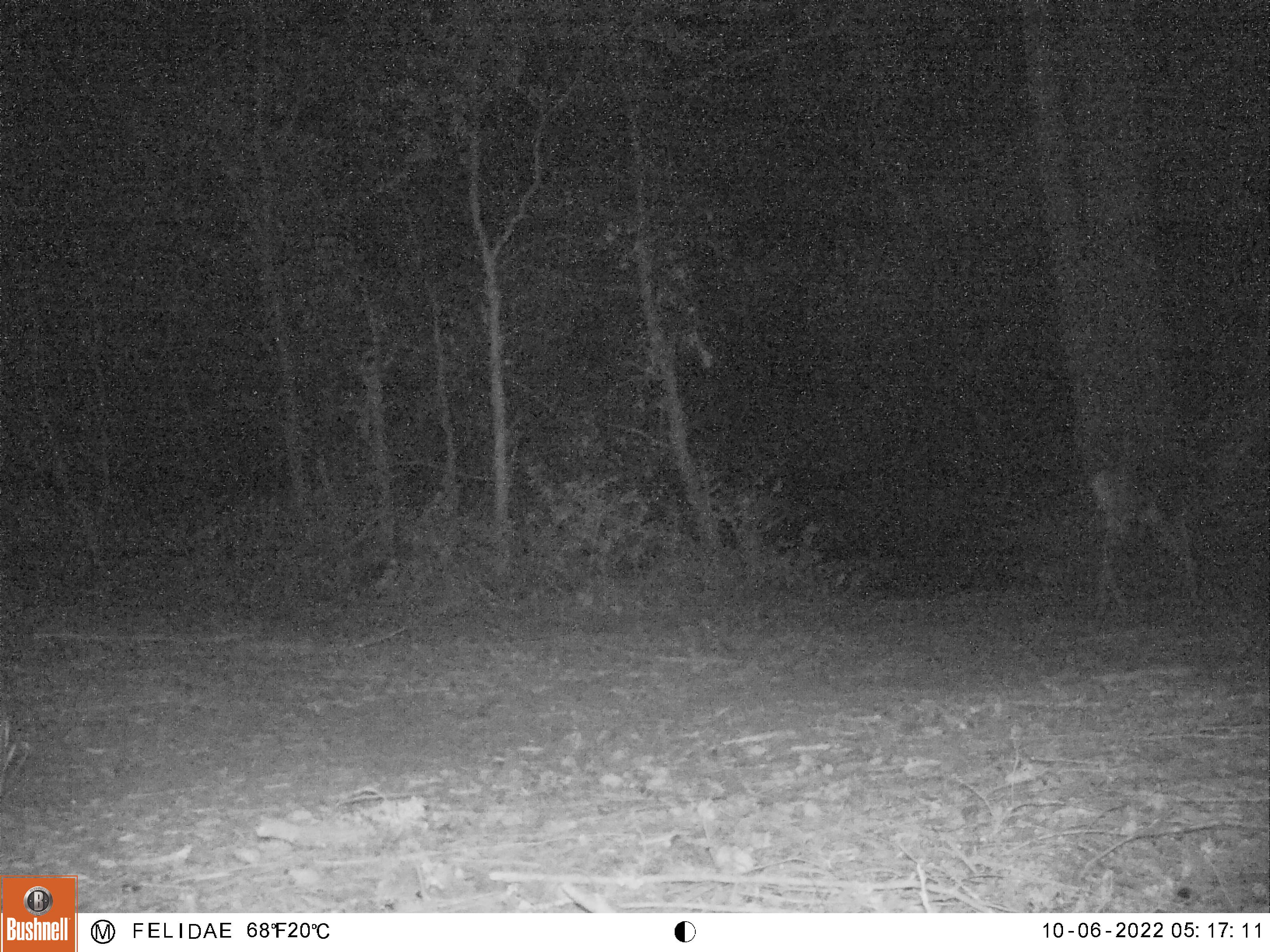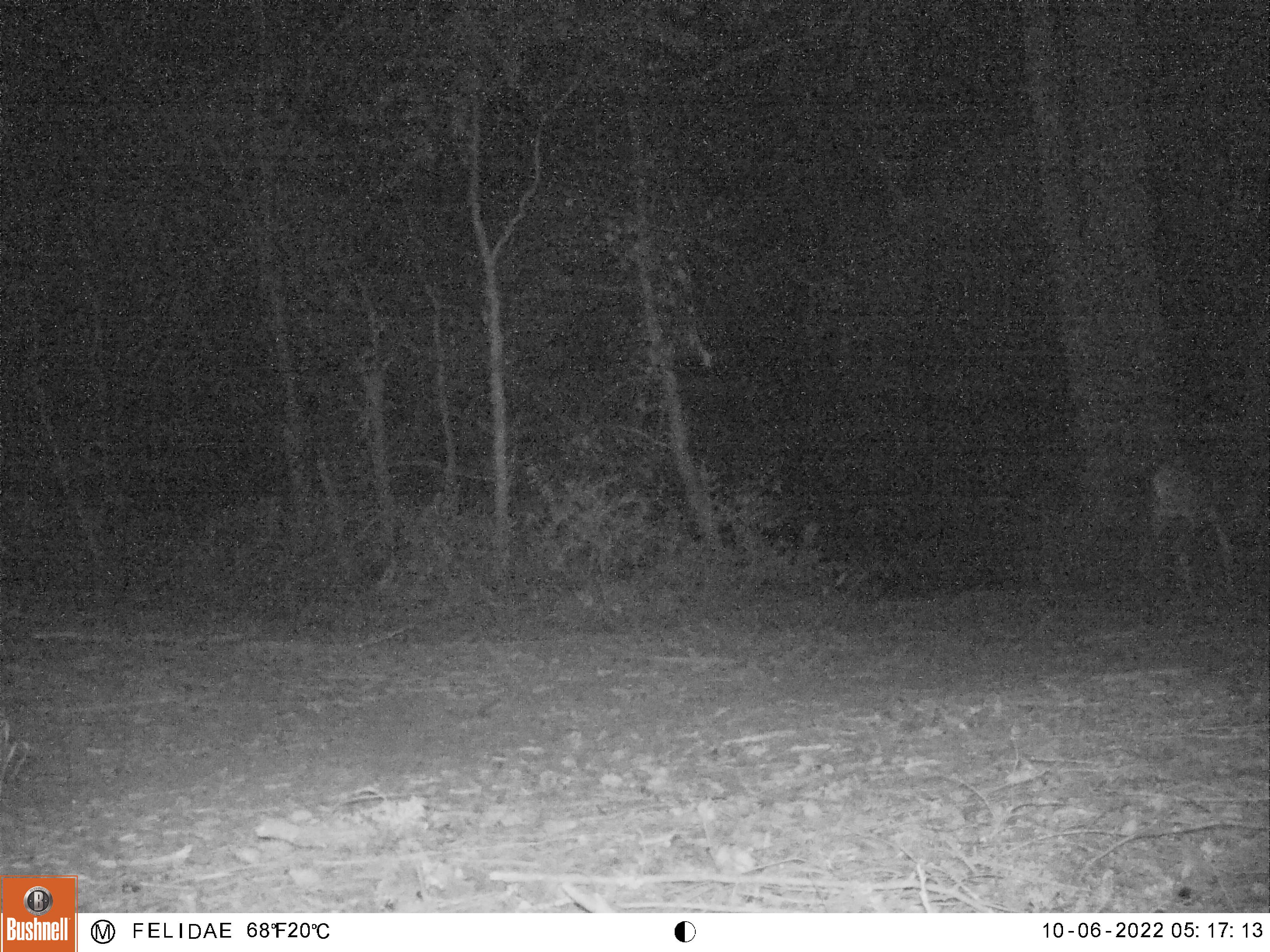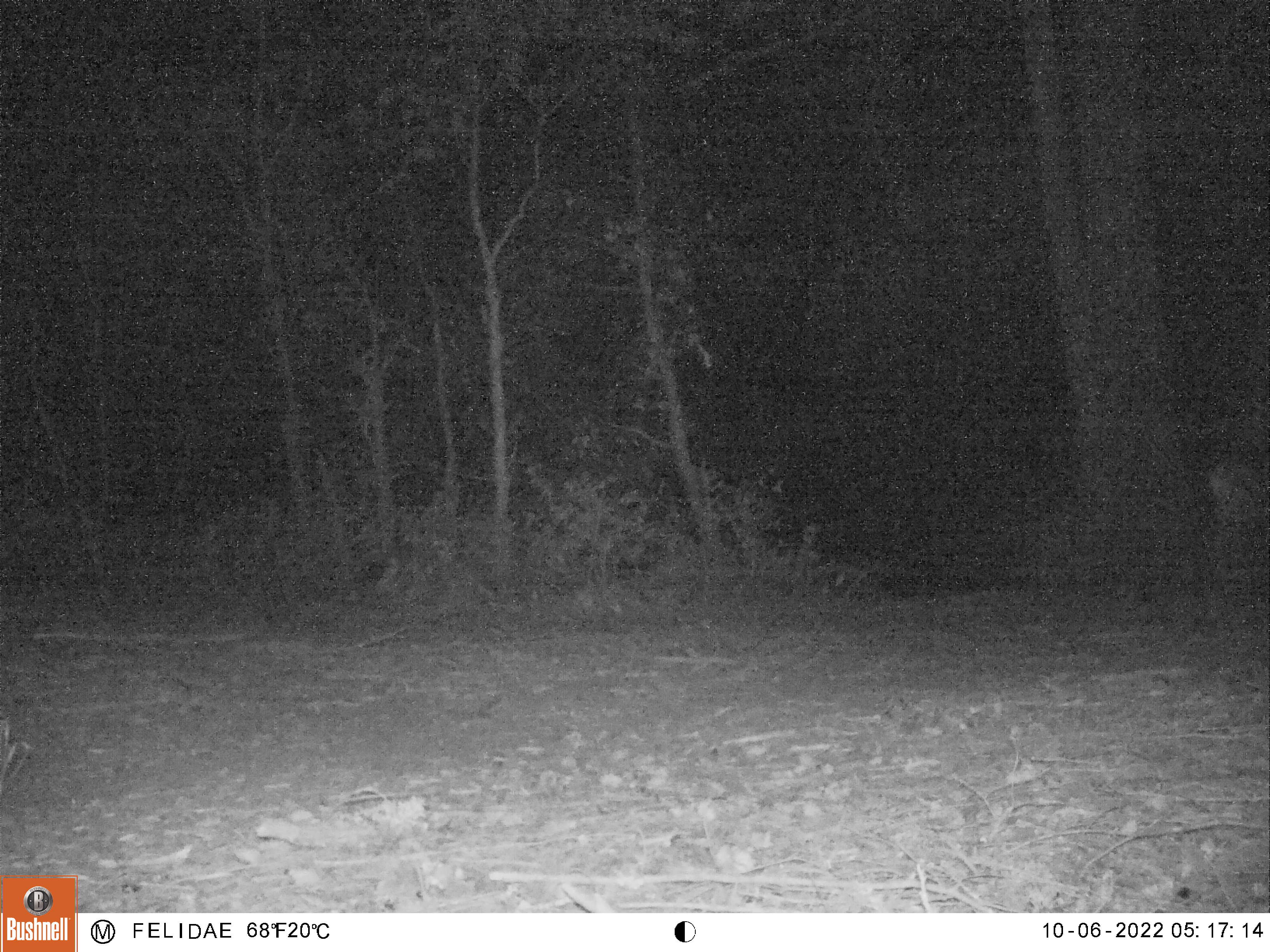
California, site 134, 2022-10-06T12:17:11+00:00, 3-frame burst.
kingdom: Animalia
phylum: Chordata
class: Mammalia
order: Artiodactyla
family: Cervidae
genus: Odocoileus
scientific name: Odocoileus hemionus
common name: mule deer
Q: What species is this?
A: Mule deer (Odocoileus hemionus).